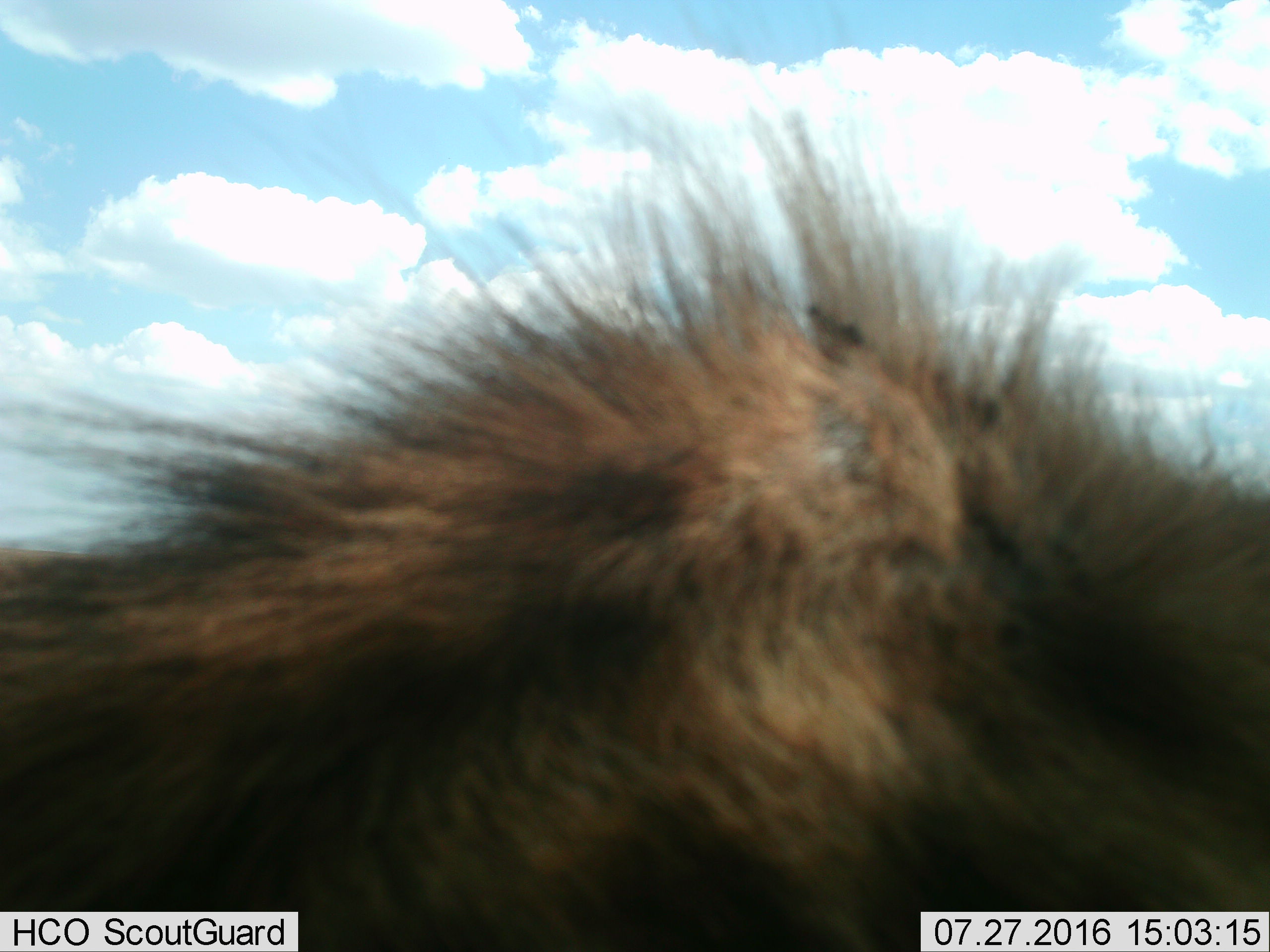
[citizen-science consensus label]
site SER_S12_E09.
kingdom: Animalia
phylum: Chordata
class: Mammalia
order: Carnivora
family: Hyaenidae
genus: Crocuta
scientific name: Crocuta crocuta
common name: spotted hyena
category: hyenaspotted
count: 1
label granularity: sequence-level